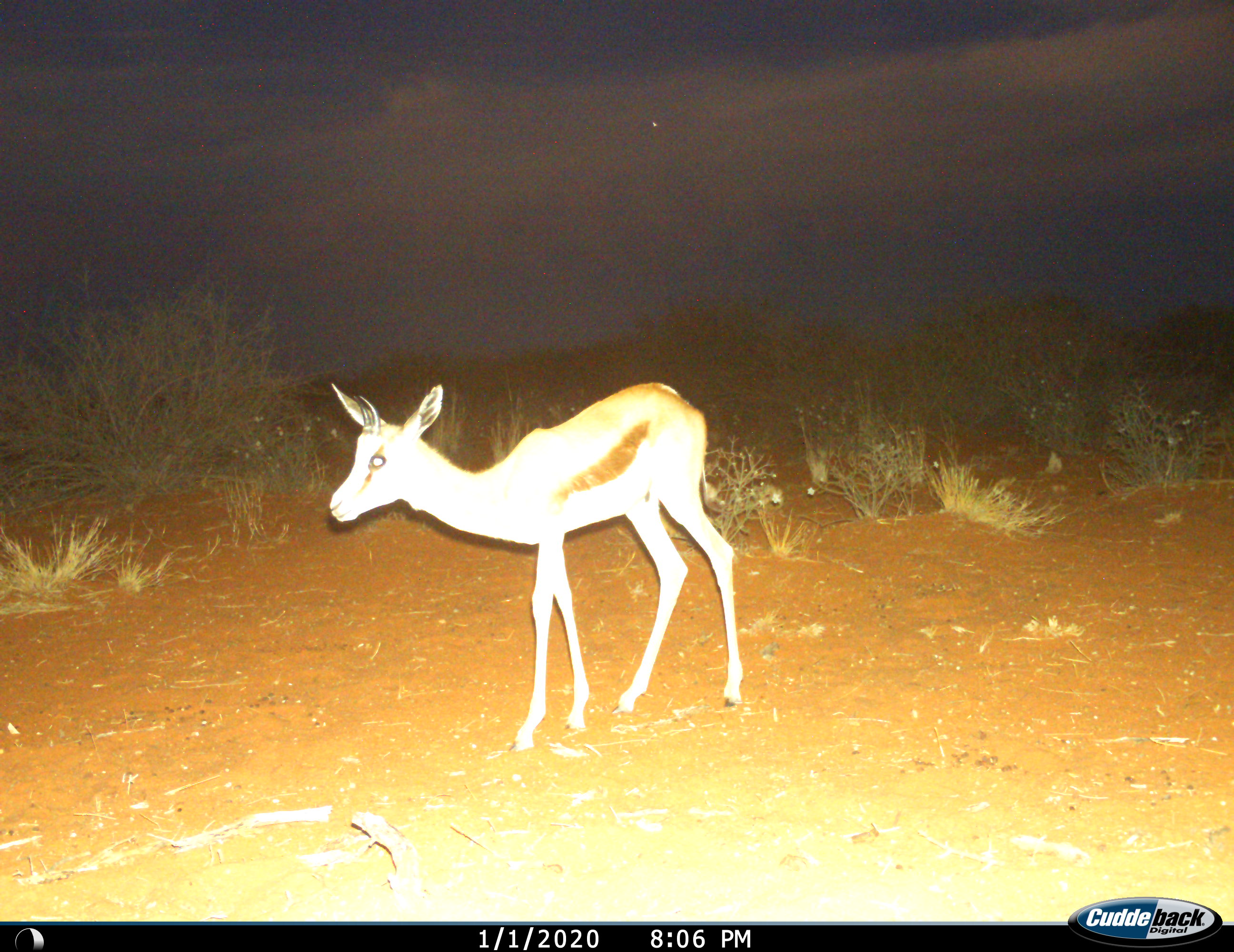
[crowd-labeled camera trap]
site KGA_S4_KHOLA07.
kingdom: Animalia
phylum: Chordata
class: Mammalia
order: Artiodactyla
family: Bovidae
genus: Antidorcas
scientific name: Antidorcas marsupialis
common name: springbok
Springbok (Antidorcas marsupialis), count 1. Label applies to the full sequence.